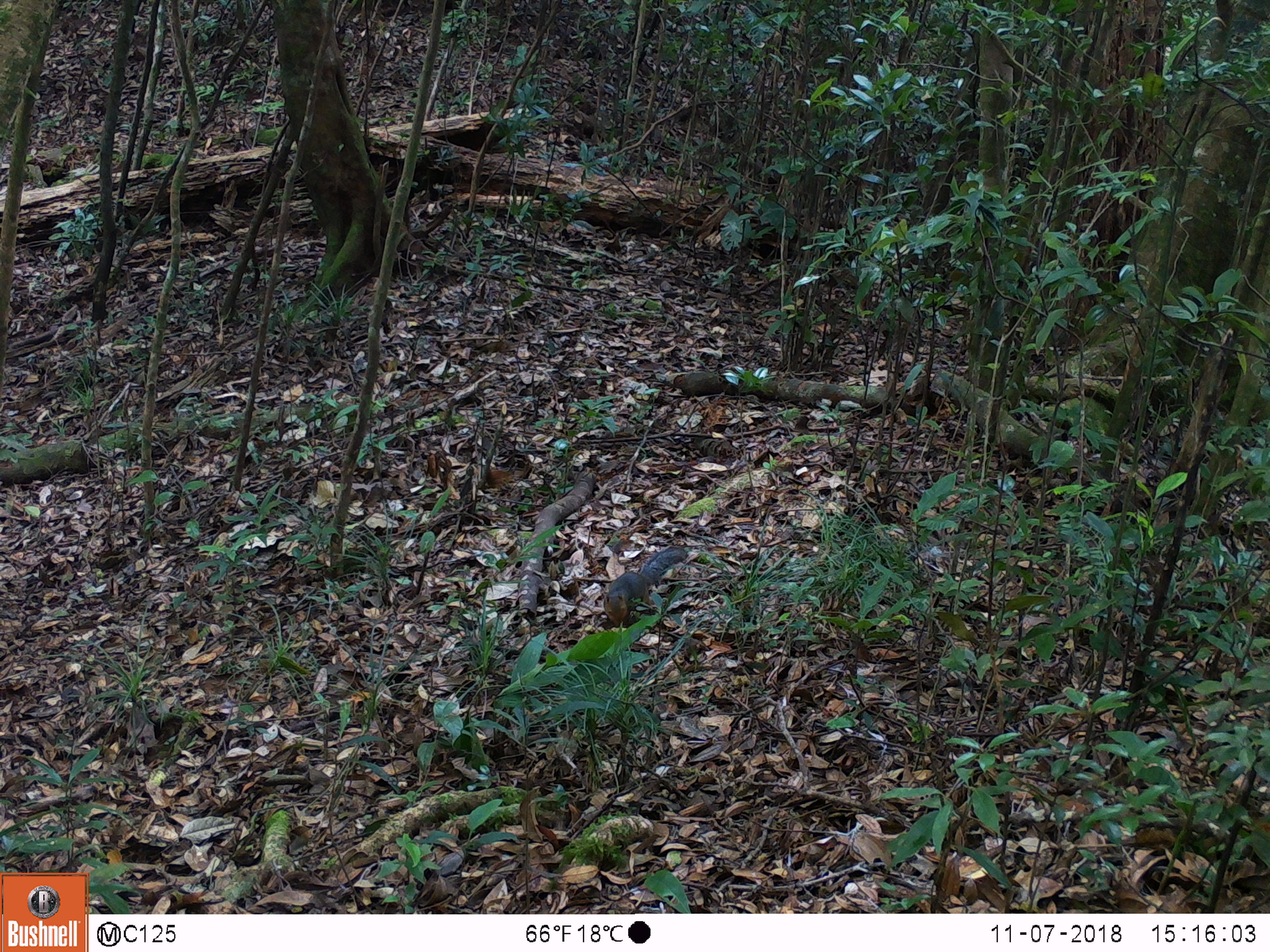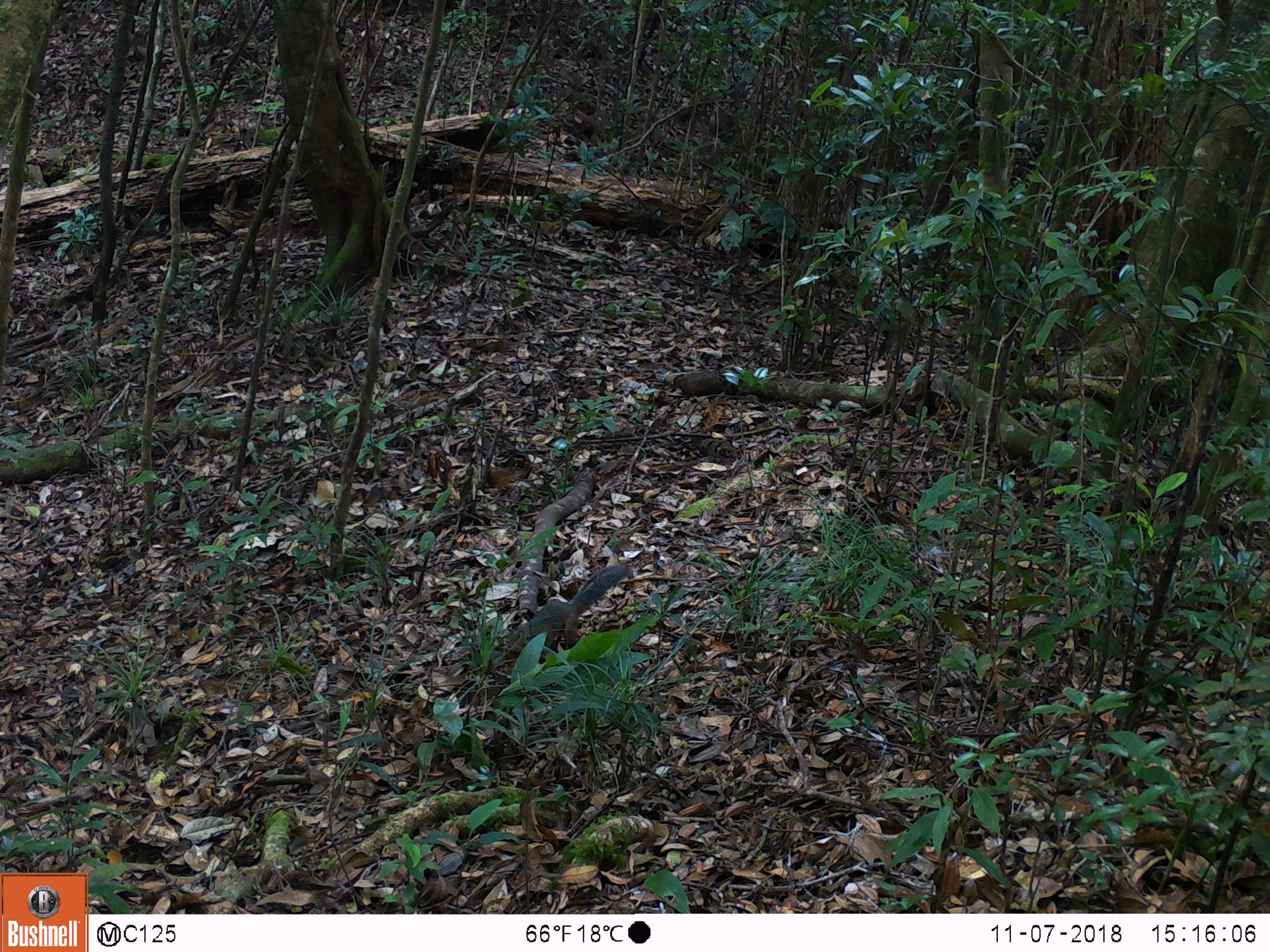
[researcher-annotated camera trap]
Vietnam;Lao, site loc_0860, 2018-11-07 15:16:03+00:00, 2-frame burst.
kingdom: Animalia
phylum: Chordata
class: Mammalia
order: Rodentia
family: Sciuridae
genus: Dremomys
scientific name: Dremomys rufigenis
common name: red-cheeked squirrel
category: red cheeked squirrel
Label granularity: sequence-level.